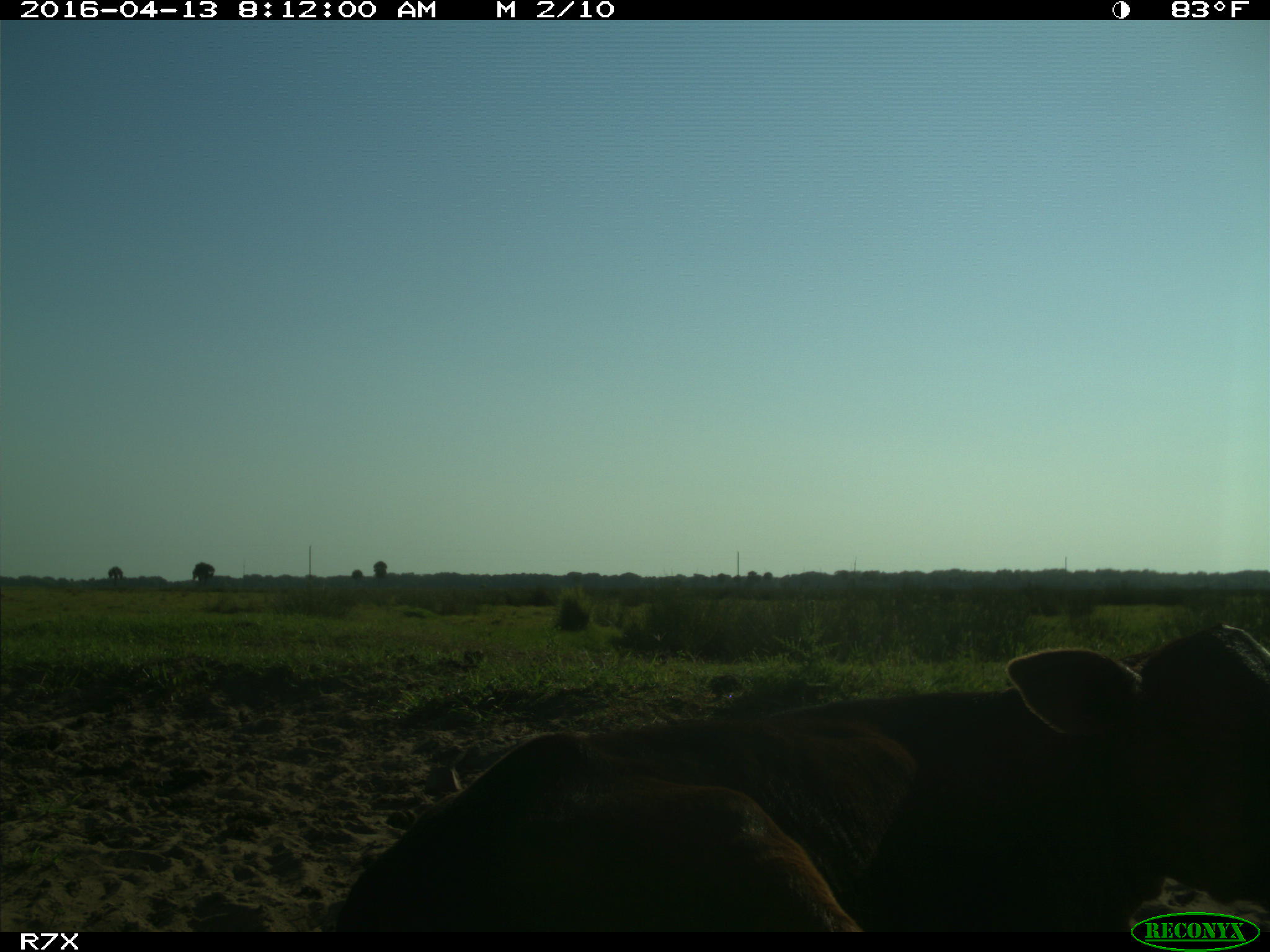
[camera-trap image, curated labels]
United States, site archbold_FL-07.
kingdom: Animalia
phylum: Chordata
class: Mammalia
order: Artiodactyla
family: Bovidae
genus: Bos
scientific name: Bos taurus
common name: domestic cow